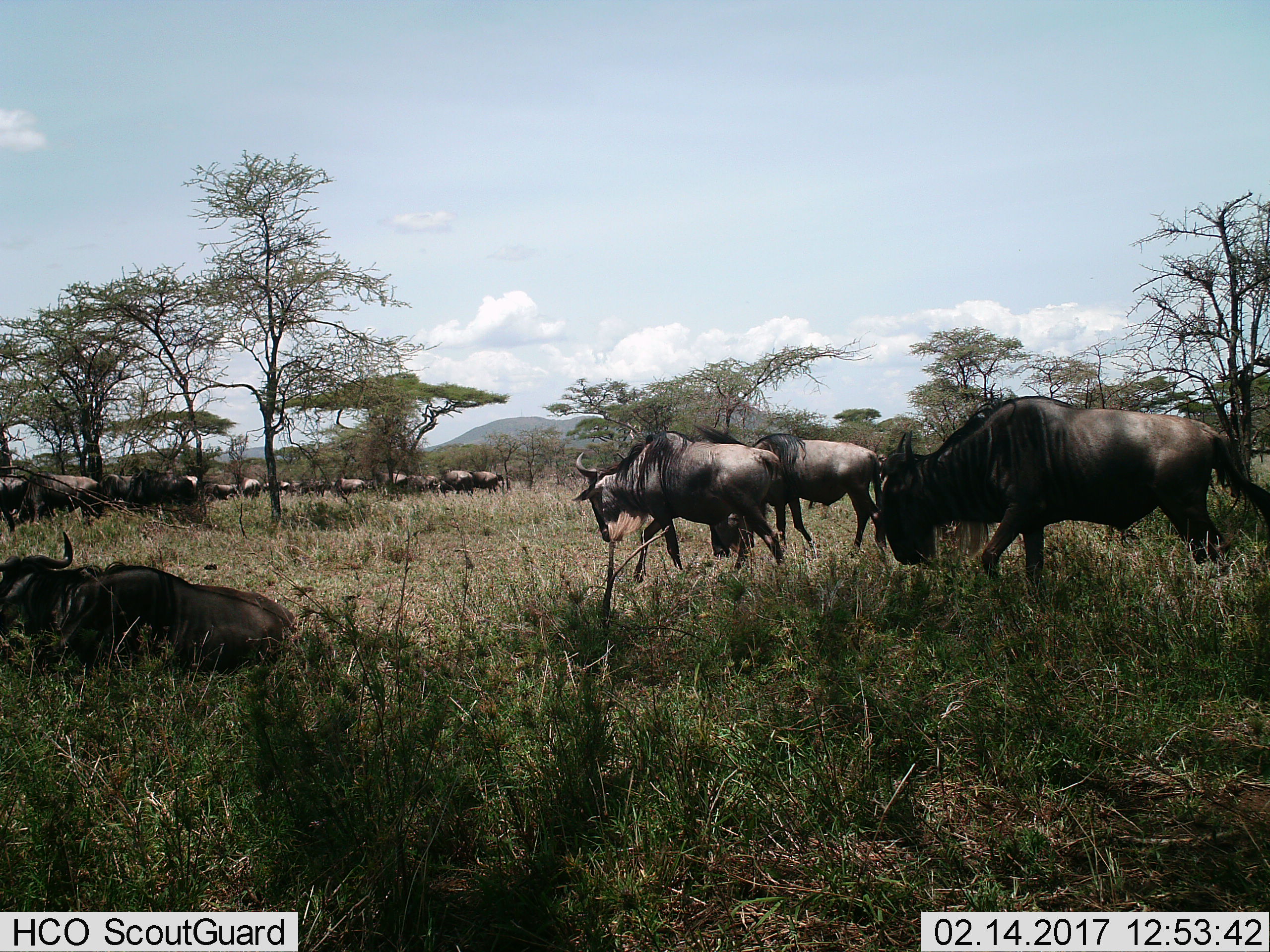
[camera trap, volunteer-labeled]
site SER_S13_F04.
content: unidentified animal